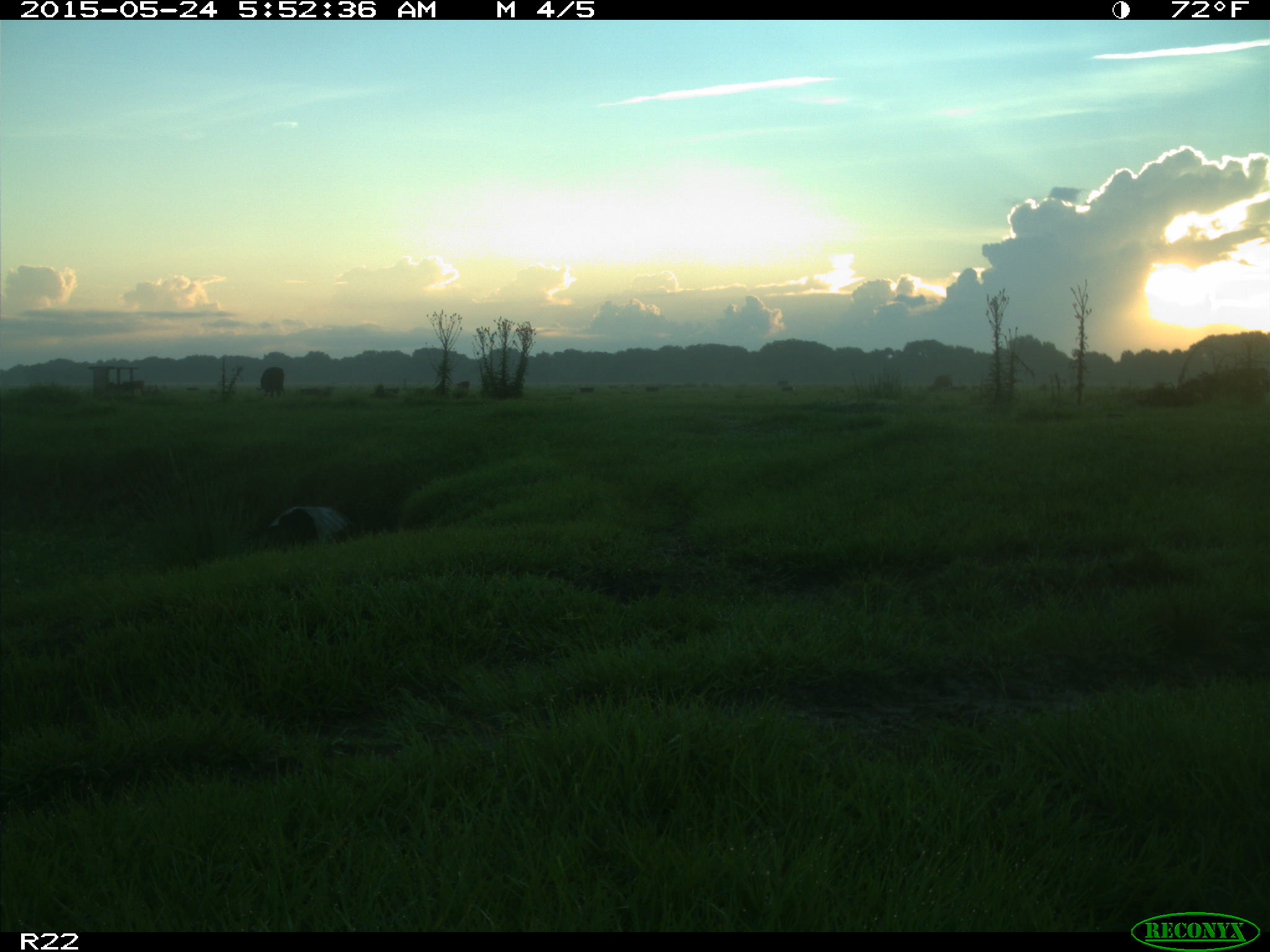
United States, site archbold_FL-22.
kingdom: Animalia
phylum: Chordata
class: Mammalia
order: Artiodactyla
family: Bovidae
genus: Bos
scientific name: Bos taurus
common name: domestic cow